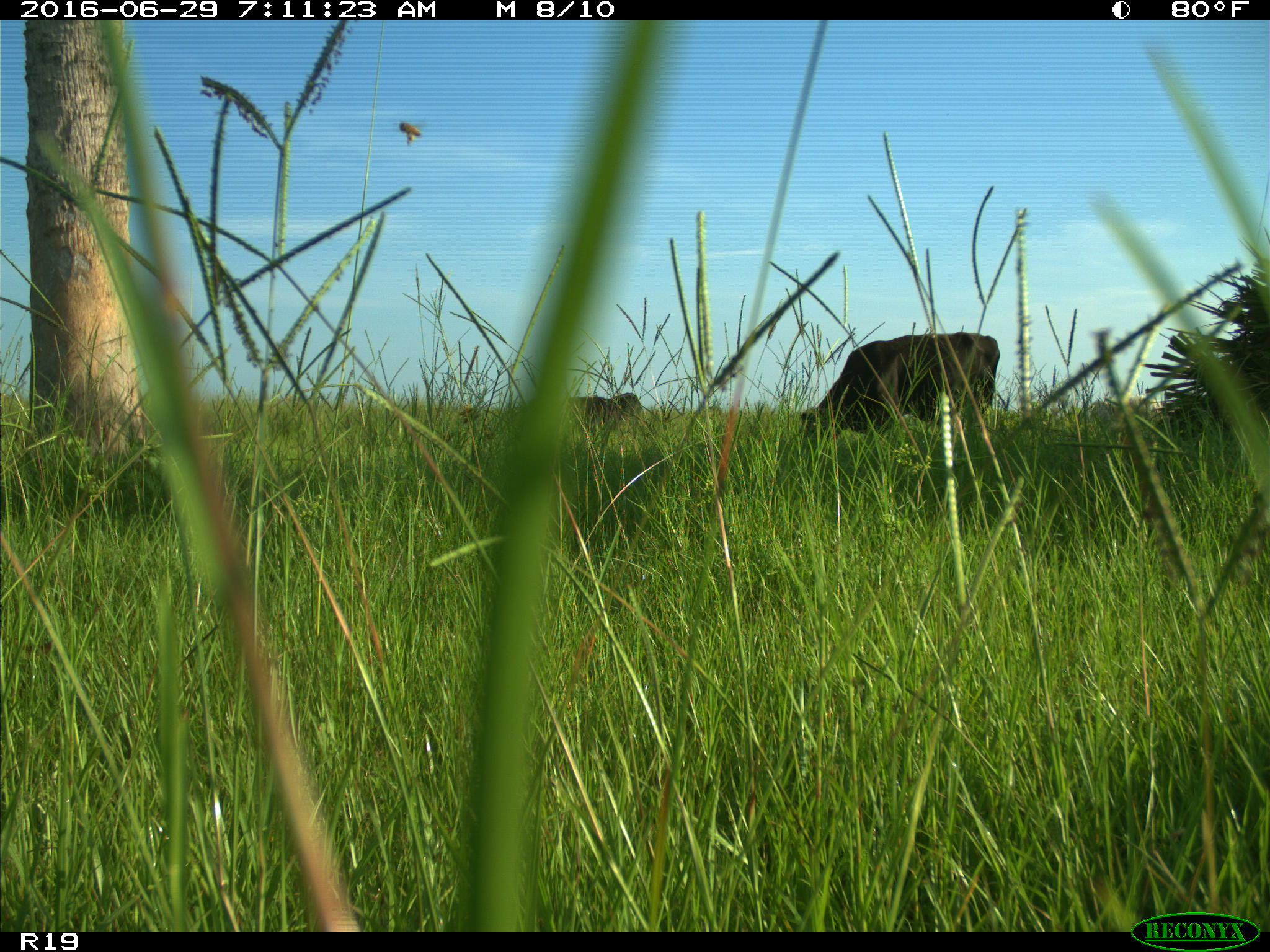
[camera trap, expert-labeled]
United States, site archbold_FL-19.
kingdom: Animalia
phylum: Chordata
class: Mammalia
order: Artiodactyla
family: Bovidae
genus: Bos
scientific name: Bos taurus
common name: domestic cow